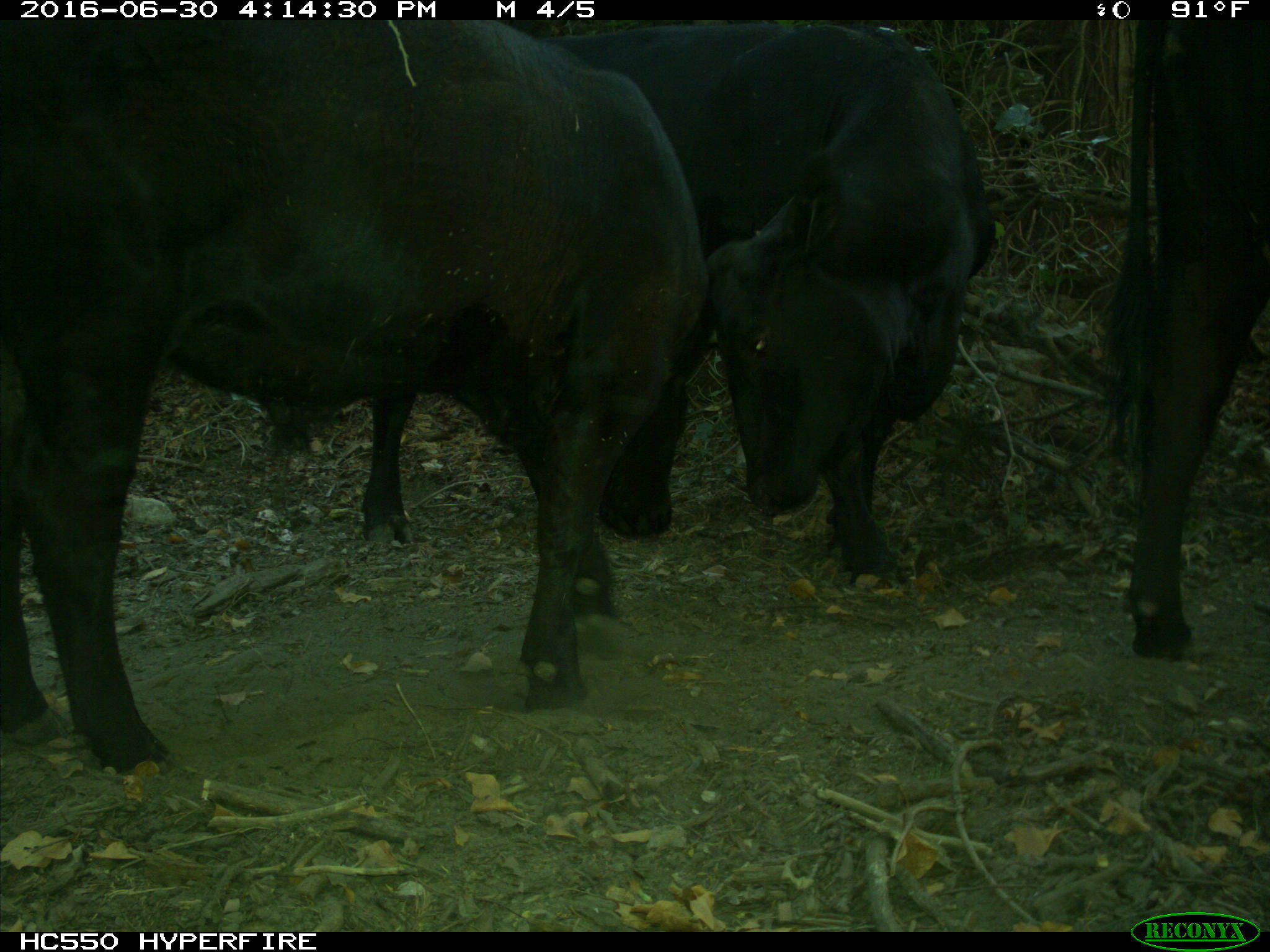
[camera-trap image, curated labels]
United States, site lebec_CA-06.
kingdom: Animalia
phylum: Chordata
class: Mammalia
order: Artiodactyla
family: Bovidae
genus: Bos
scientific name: Bos taurus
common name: domestic cow